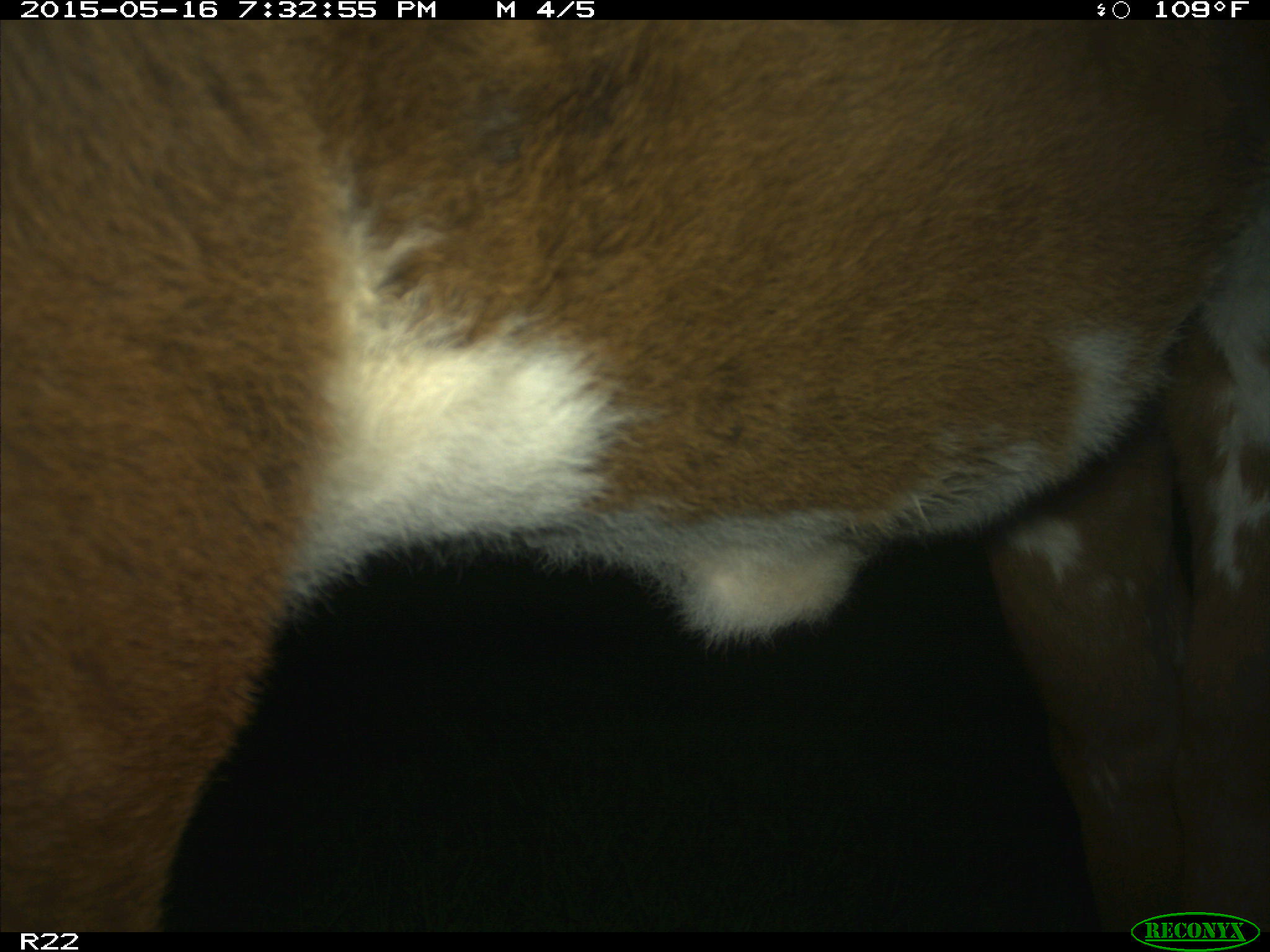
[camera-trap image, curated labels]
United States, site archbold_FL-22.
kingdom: Animalia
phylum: Chordata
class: Mammalia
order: Artiodactyla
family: Bovidae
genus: Bos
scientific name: Bos taurus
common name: domestic cow